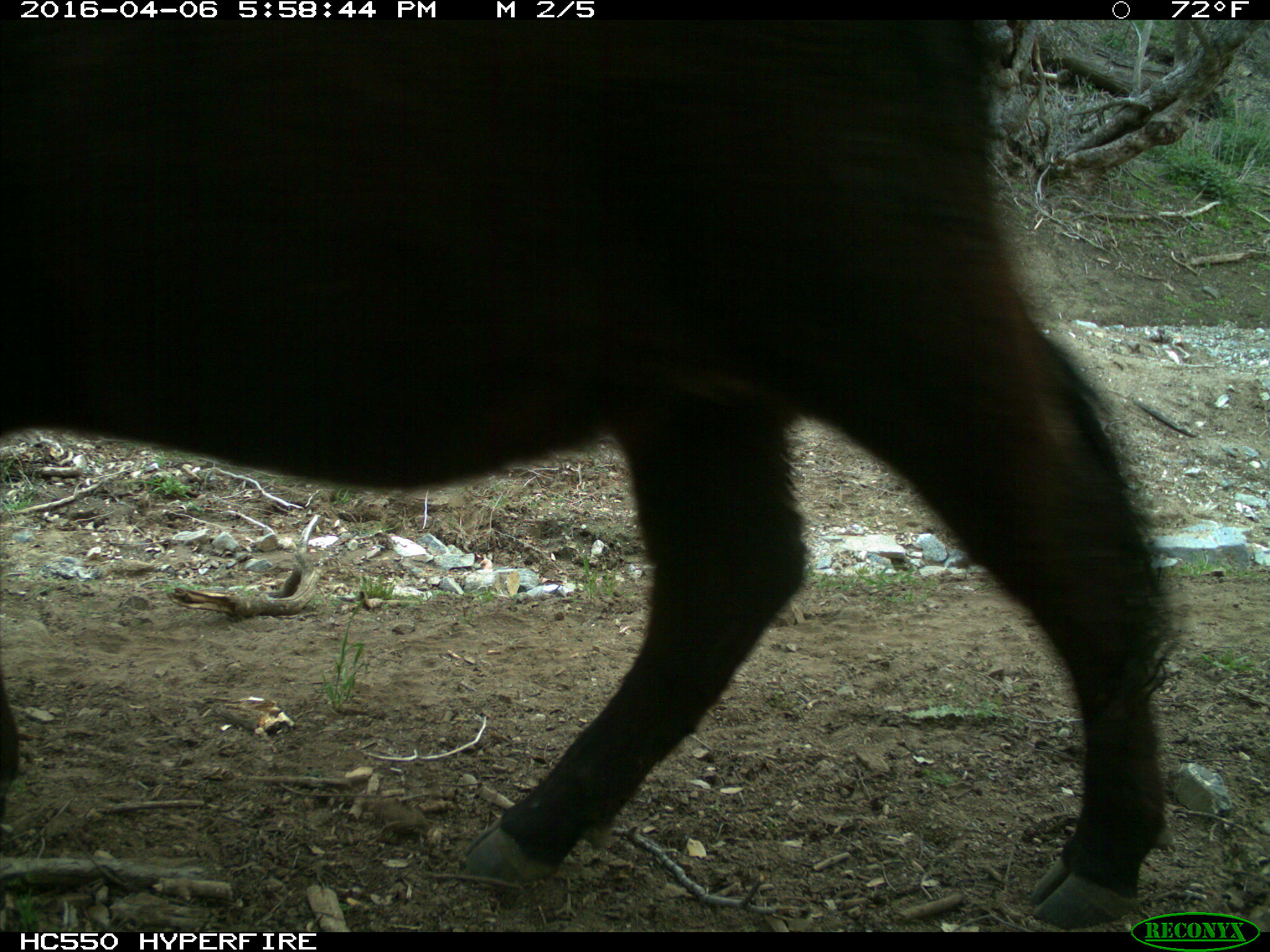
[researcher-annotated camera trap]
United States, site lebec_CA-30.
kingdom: Animalia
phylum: Chordata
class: Mammalia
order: Artiodactyla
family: Bovidae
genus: Bos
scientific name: Bos taurus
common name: domestic cow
Bos taurus (domestic cow).